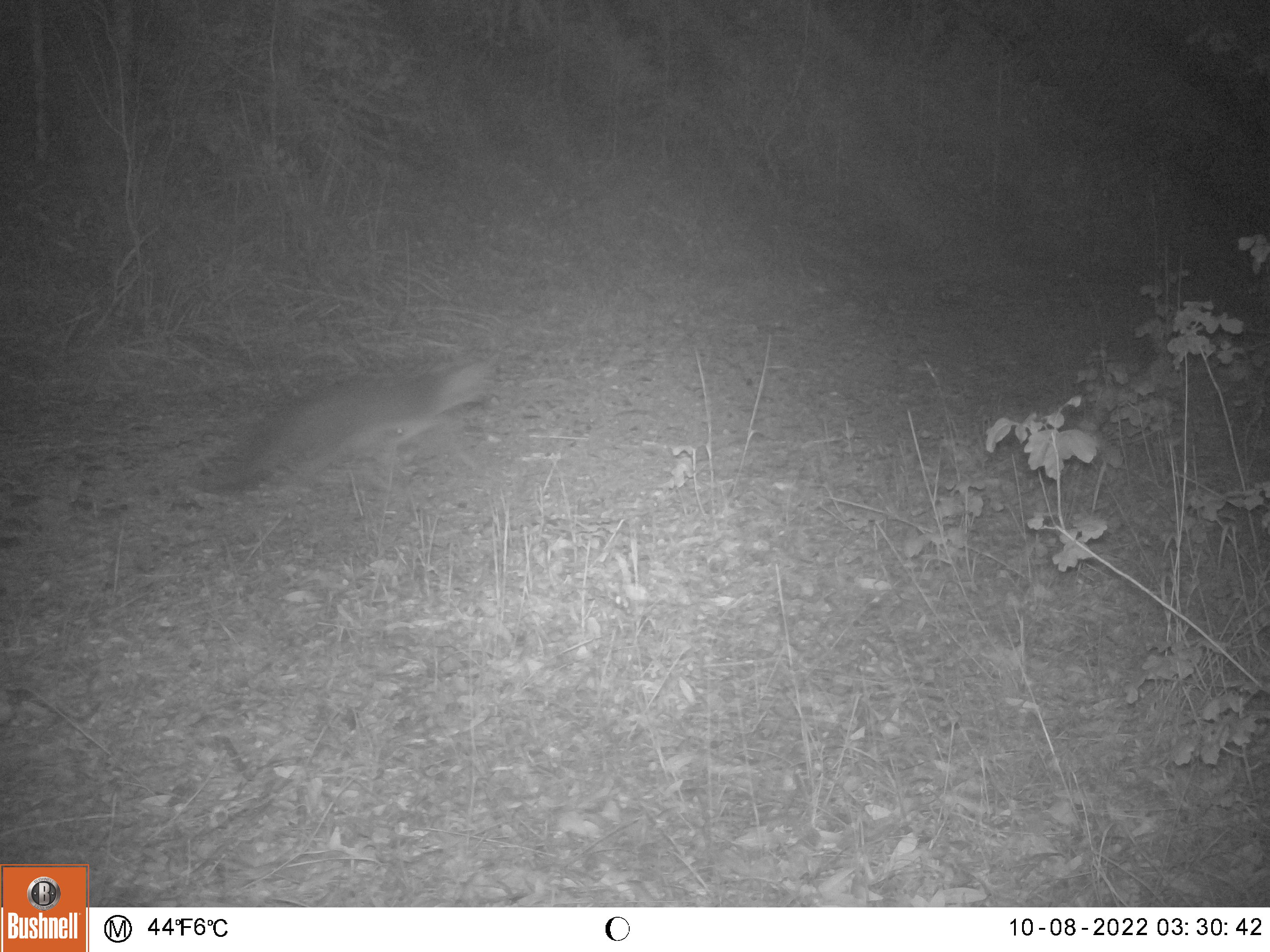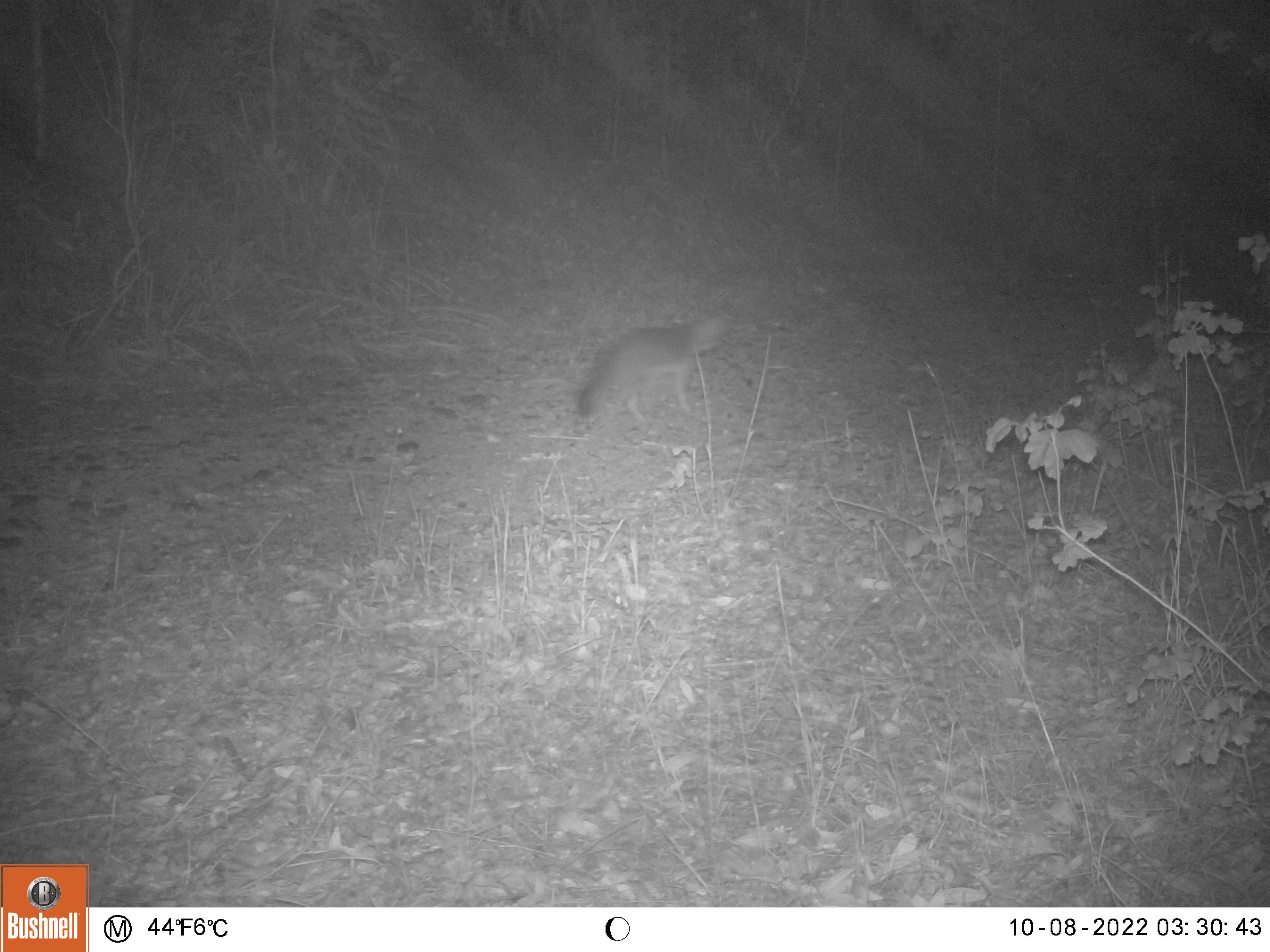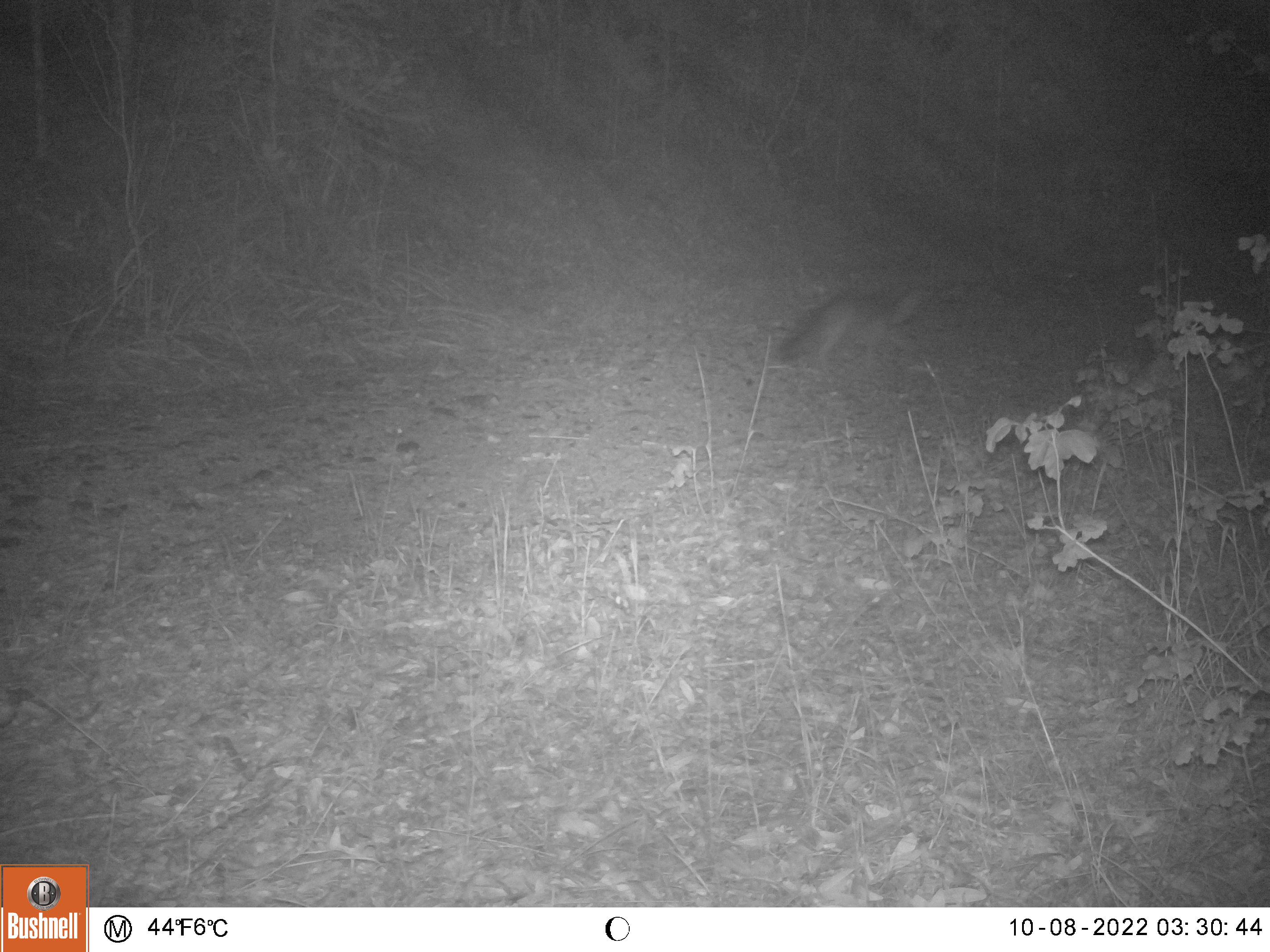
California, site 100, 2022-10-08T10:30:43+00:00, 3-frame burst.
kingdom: Animalia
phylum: Chordata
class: Mammalia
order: Carnivora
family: Canidae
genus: Urocyon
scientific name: Urocyon cinereoargenteus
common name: gray fox